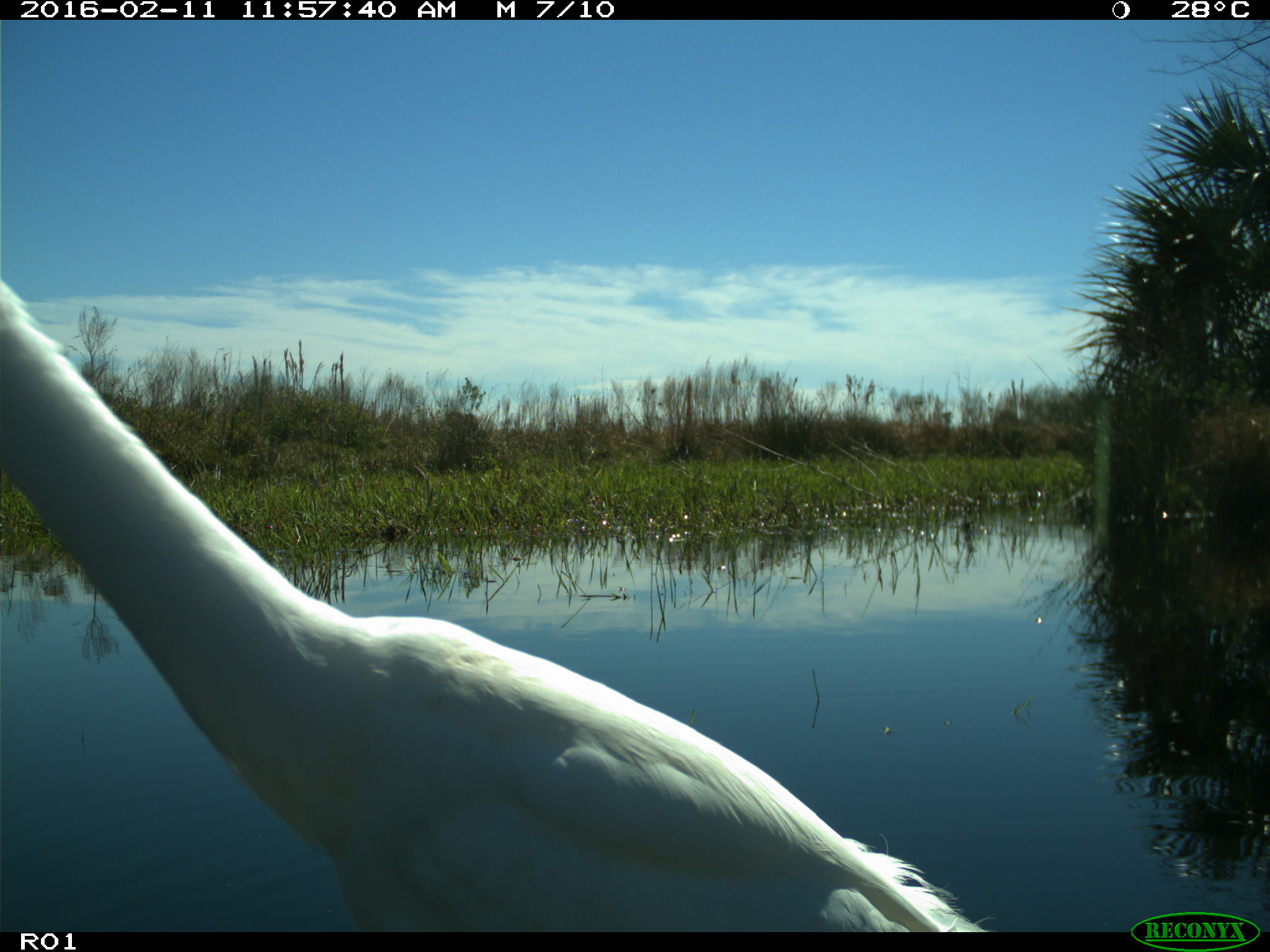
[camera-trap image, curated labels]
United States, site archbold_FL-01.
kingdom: Animalia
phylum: Chordata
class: Aves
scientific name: Aves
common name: birds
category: unidentified bird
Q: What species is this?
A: Unidentified bird (birds) (Aves).